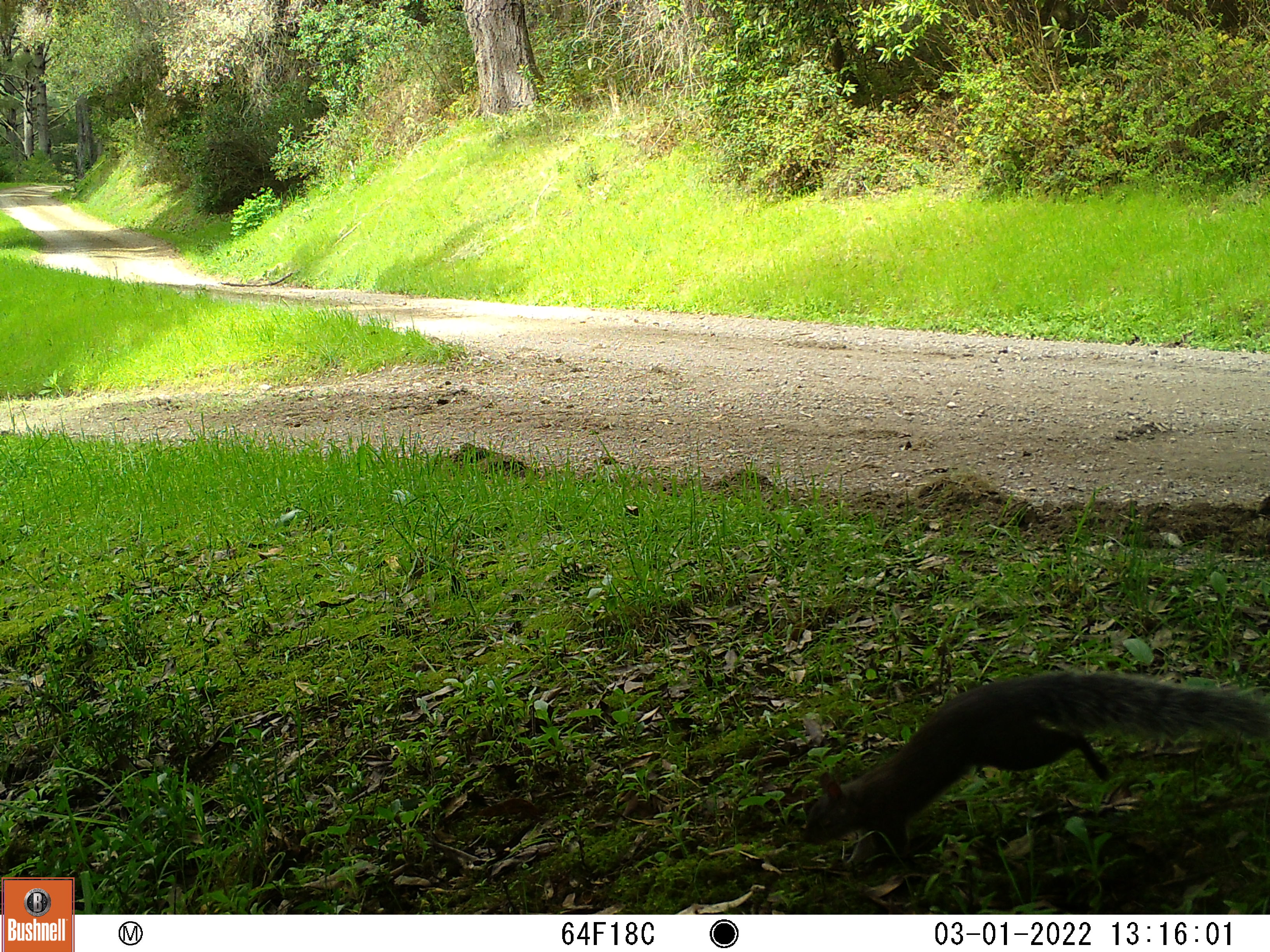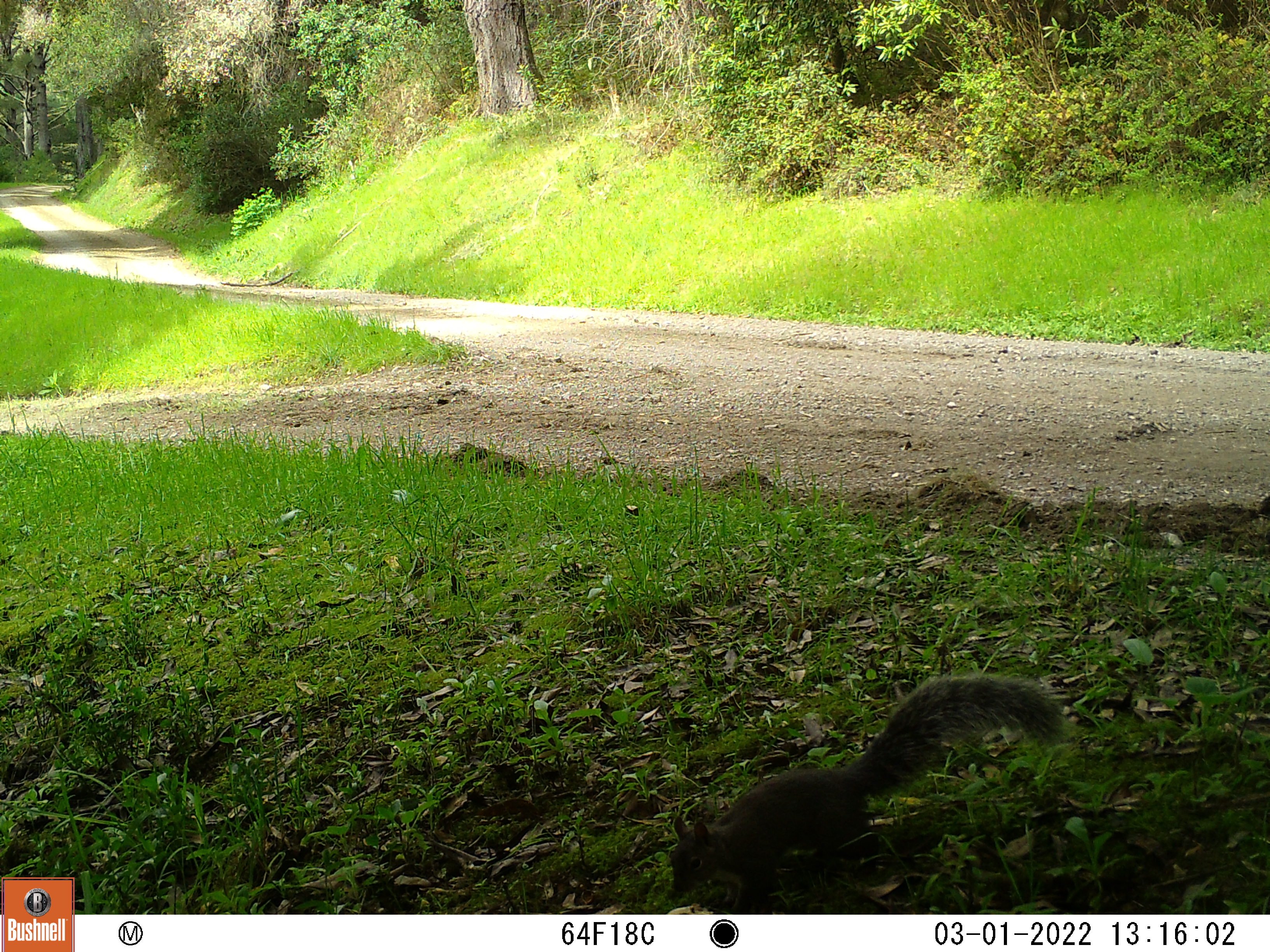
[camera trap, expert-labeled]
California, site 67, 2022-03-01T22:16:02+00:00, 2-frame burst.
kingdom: Animalia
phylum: Chordata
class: Mammalia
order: Rodentia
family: Sciuridae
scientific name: Sciuridae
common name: squirrel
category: unknown squirrel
Unknown squirrel (squirrel) (Sciuridae).